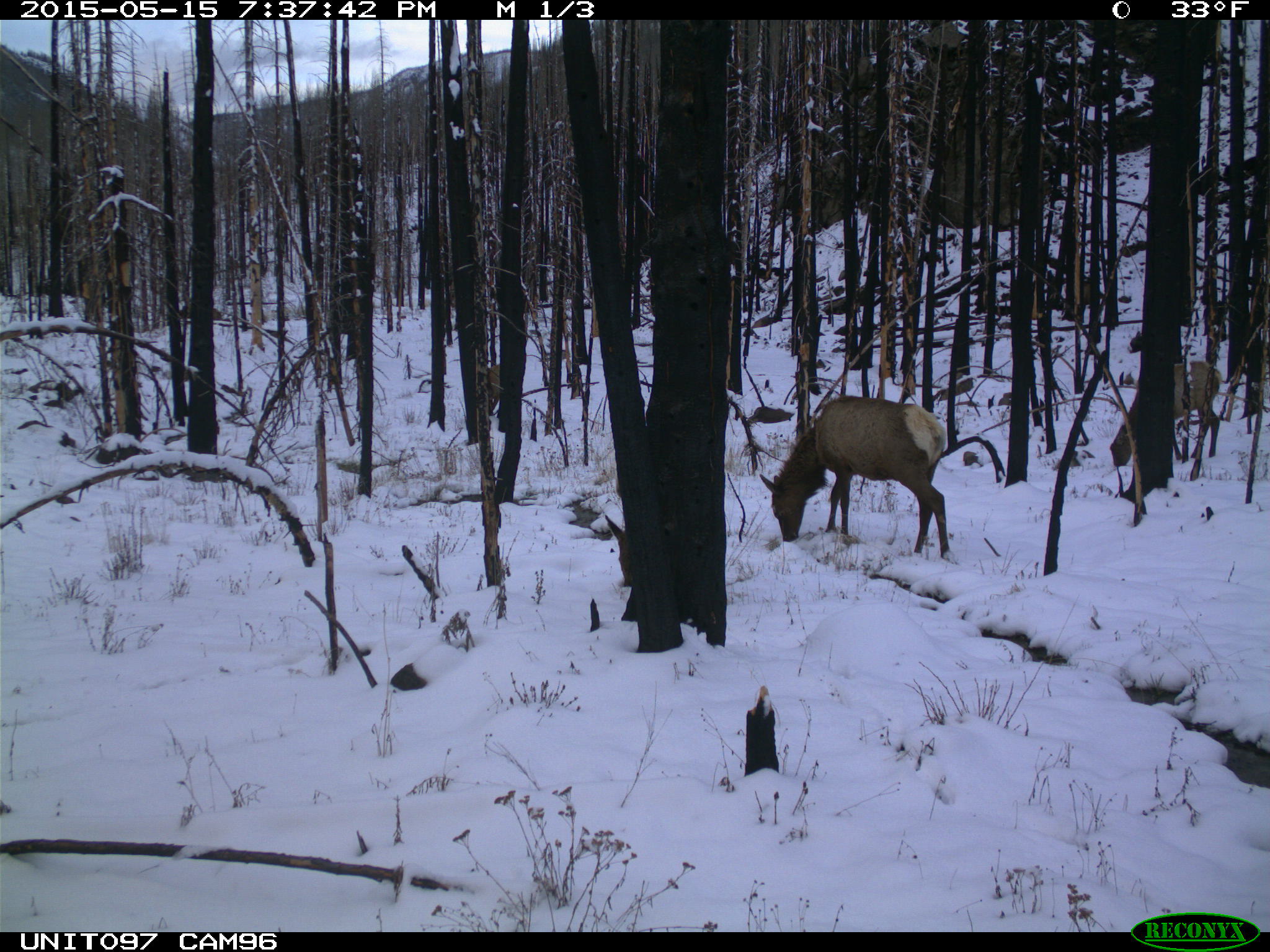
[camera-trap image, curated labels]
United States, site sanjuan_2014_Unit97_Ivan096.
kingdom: Animalia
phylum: Chordata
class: Mammalia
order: Artiodactyla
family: Cervidae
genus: Cervus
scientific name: Cervus elaphus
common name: red deer